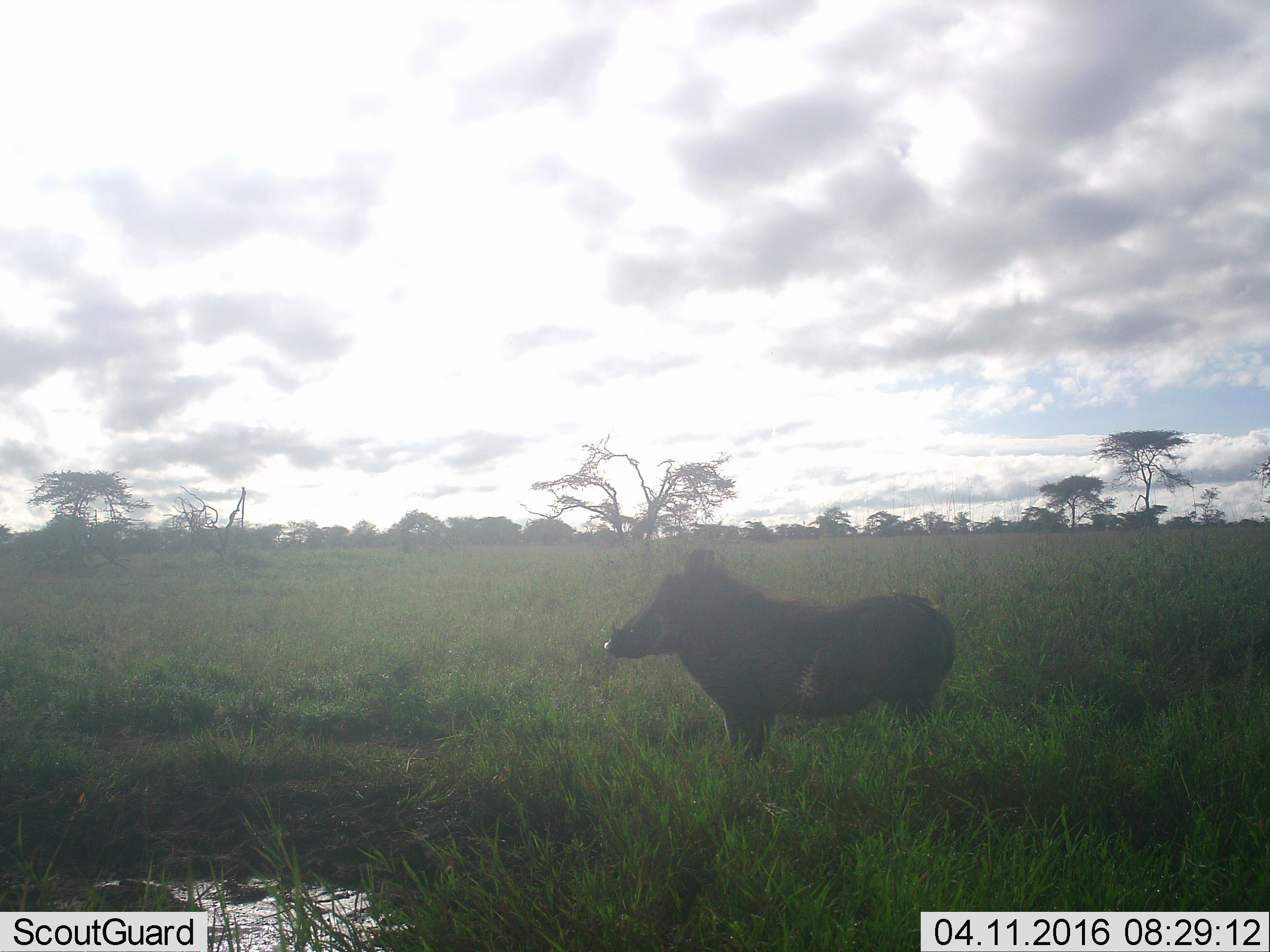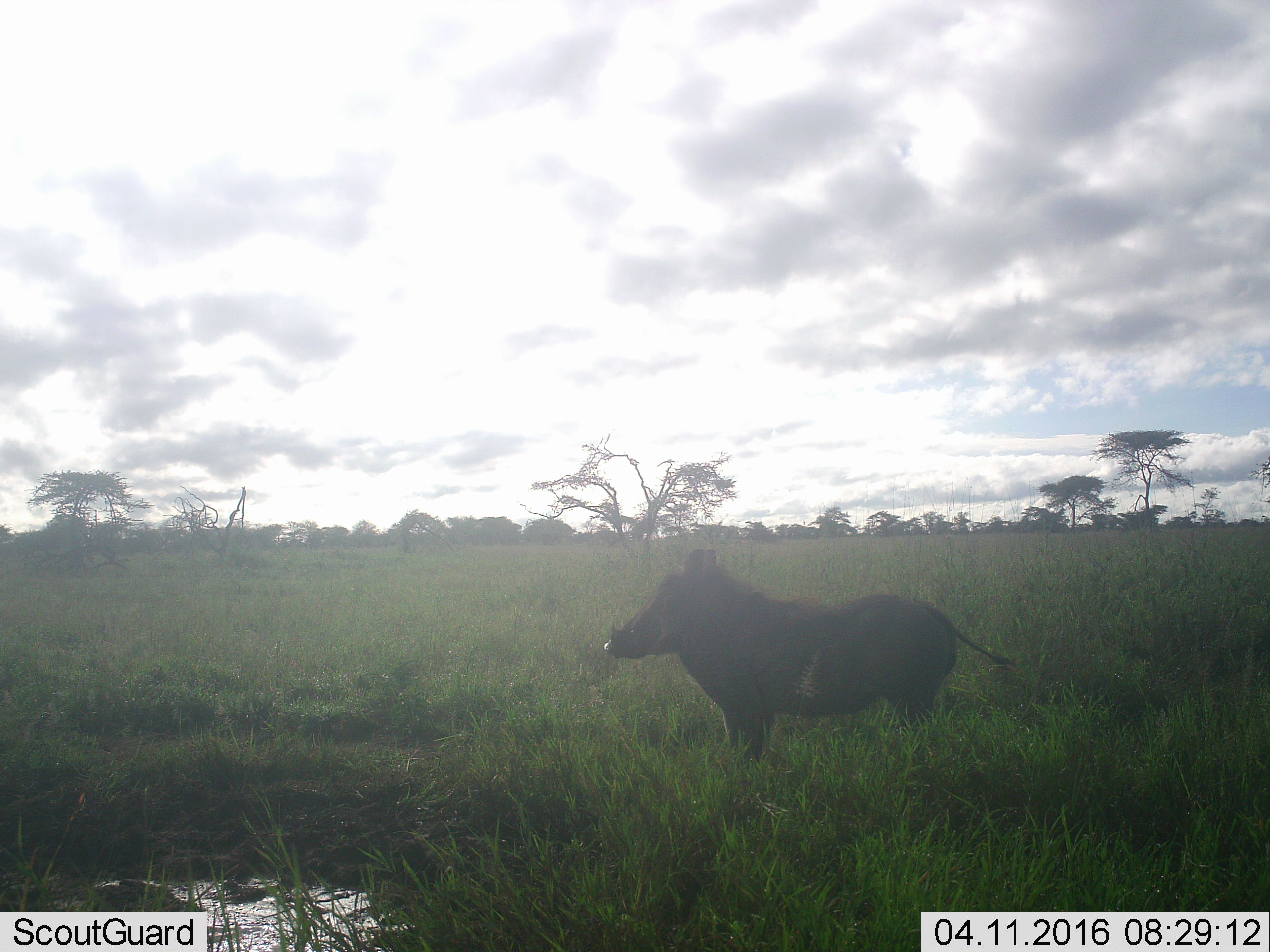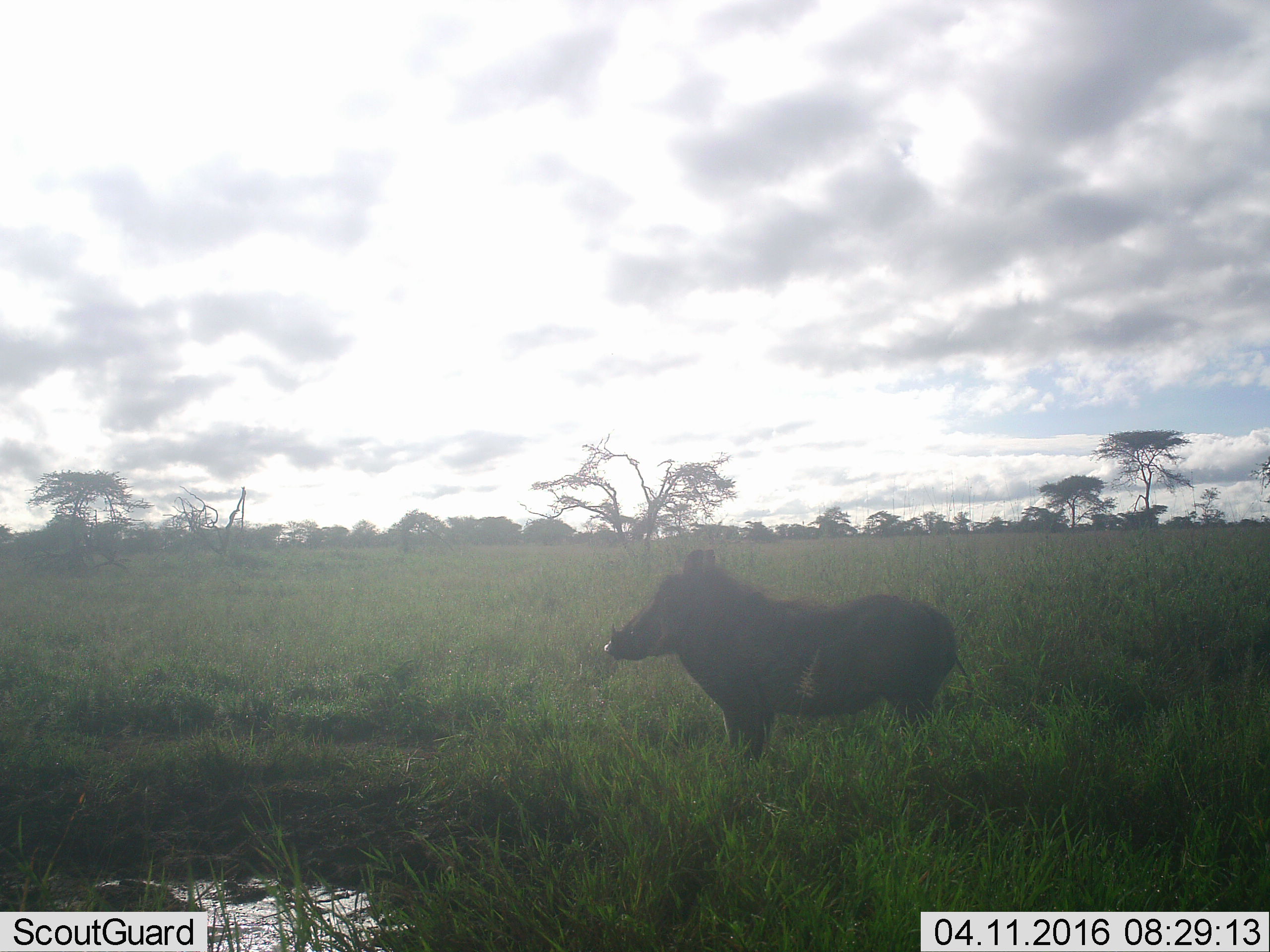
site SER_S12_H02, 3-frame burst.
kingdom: Animalia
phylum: Chordata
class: Mammalia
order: Artiodactyla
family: Suidae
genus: Phacochoerus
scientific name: Phacochoerus africanus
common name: warthog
Warthog (Phacochoerus africanus), count 1. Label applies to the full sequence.